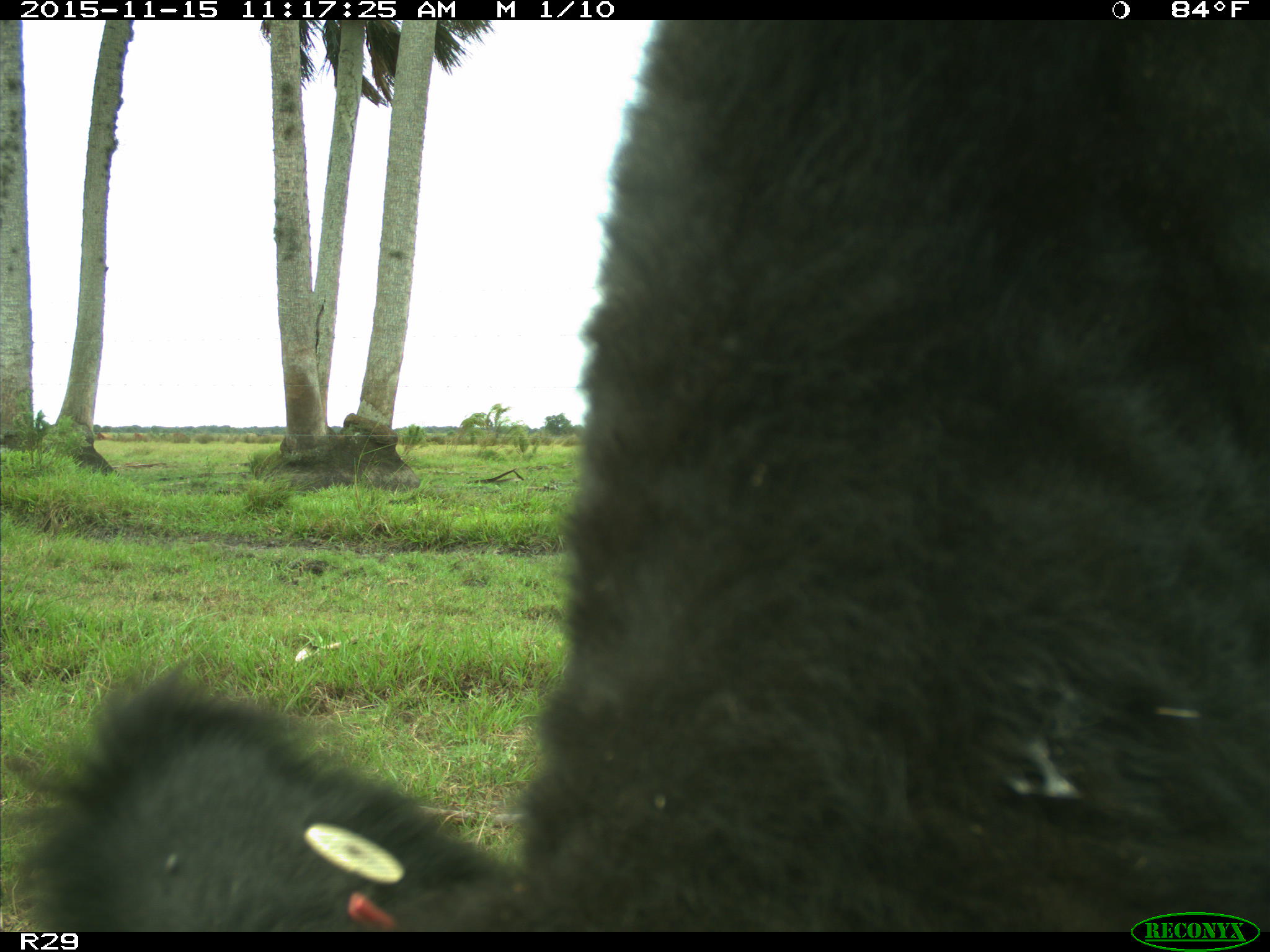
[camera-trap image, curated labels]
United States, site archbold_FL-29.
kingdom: Animalia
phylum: Chordata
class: Mammalia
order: Artiodactyla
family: Bovidae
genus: Bos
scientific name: Bos taurus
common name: domestic cow